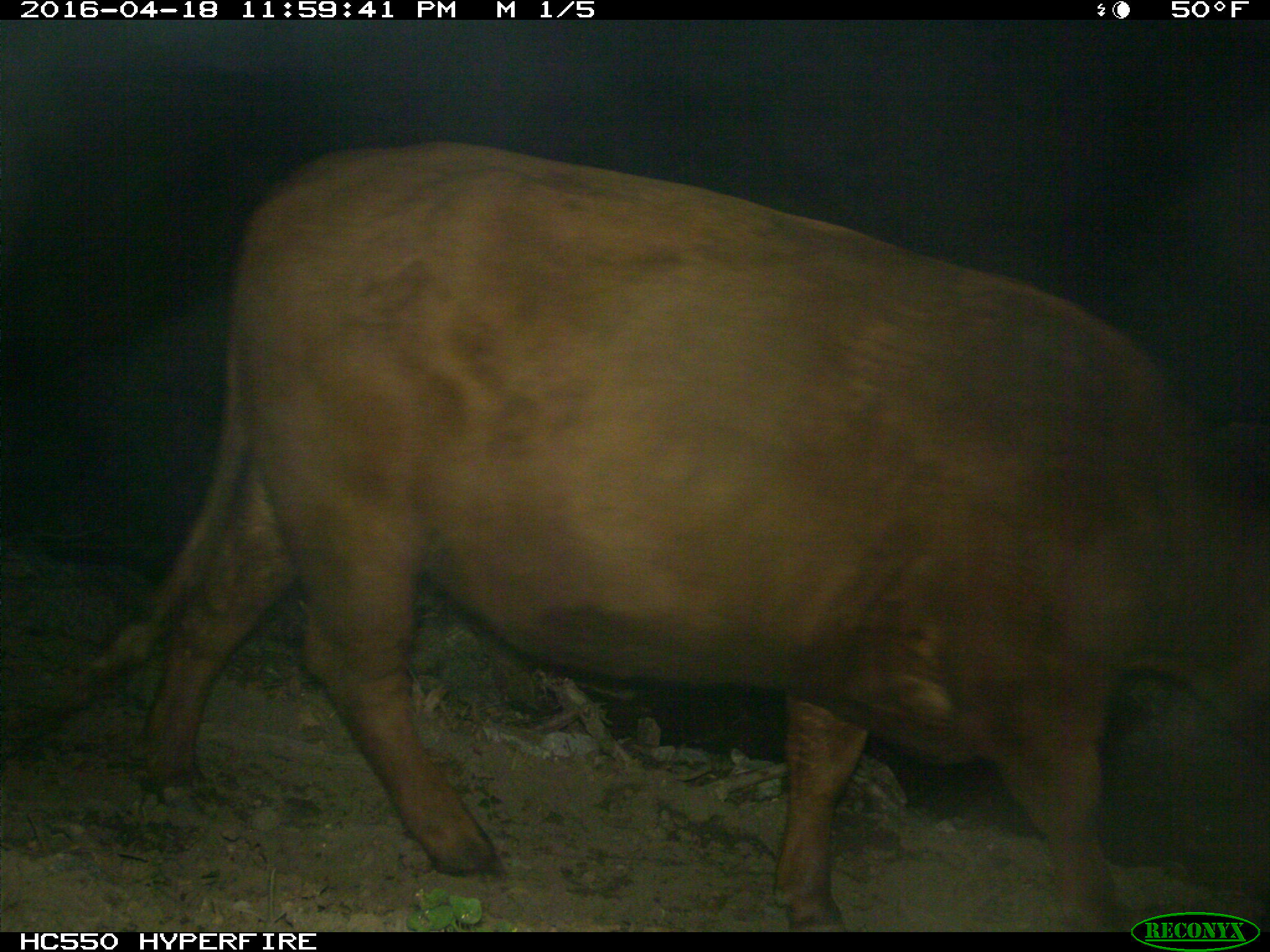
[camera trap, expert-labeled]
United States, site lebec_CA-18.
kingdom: Animalia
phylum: Chordata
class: Mammalia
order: Artiodactyla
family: Bovidae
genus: Bos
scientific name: Bos taurus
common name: domestic cow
Bos taurus (domestic cow).